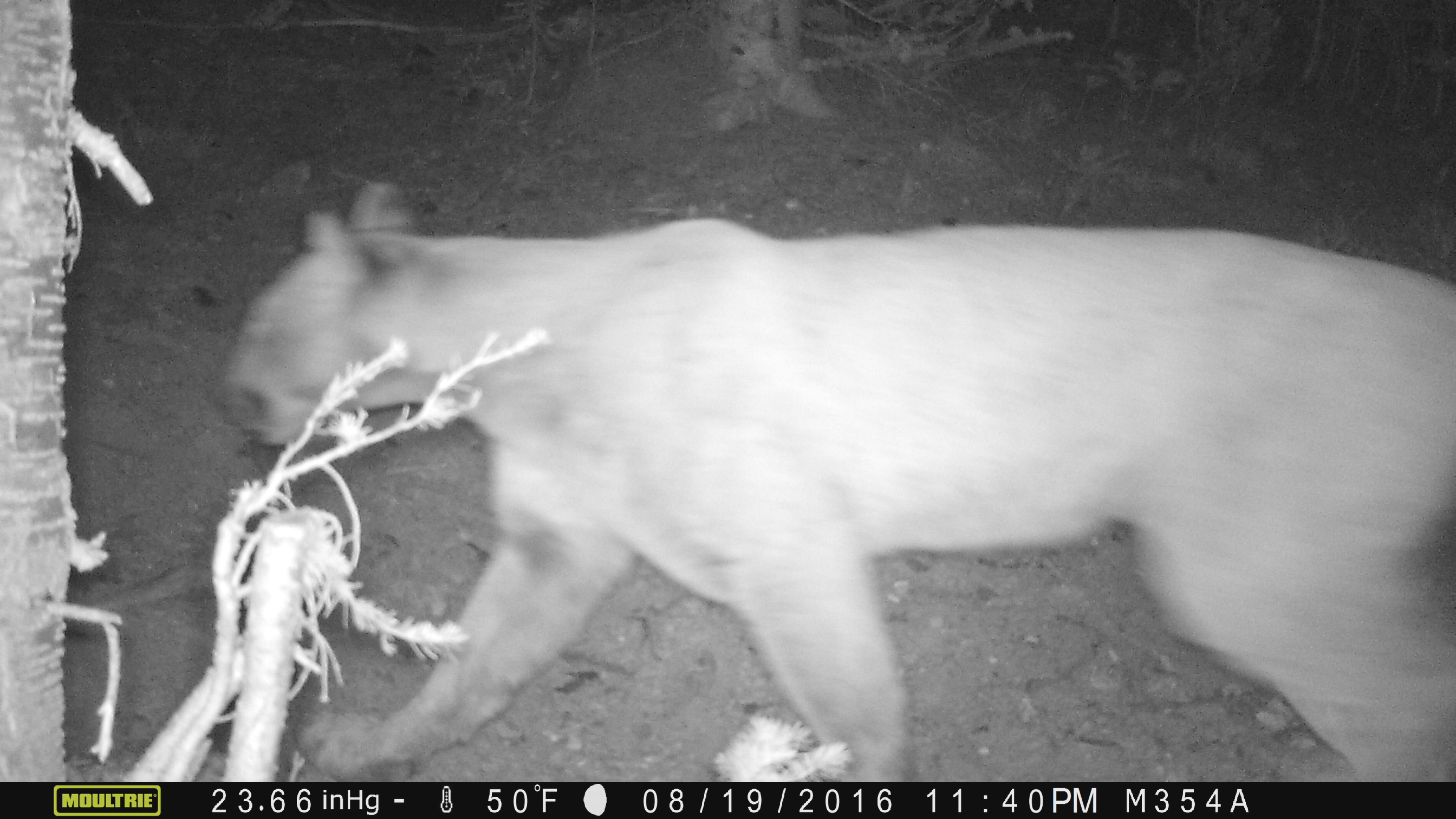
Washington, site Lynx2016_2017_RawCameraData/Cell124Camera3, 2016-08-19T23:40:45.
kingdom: Animalia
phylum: Chordata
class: Mammalia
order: Carnivora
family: Felidae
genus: Puma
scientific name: Puma concolor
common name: mountain lion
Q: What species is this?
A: Puma concolor (mountain lion).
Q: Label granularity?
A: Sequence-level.